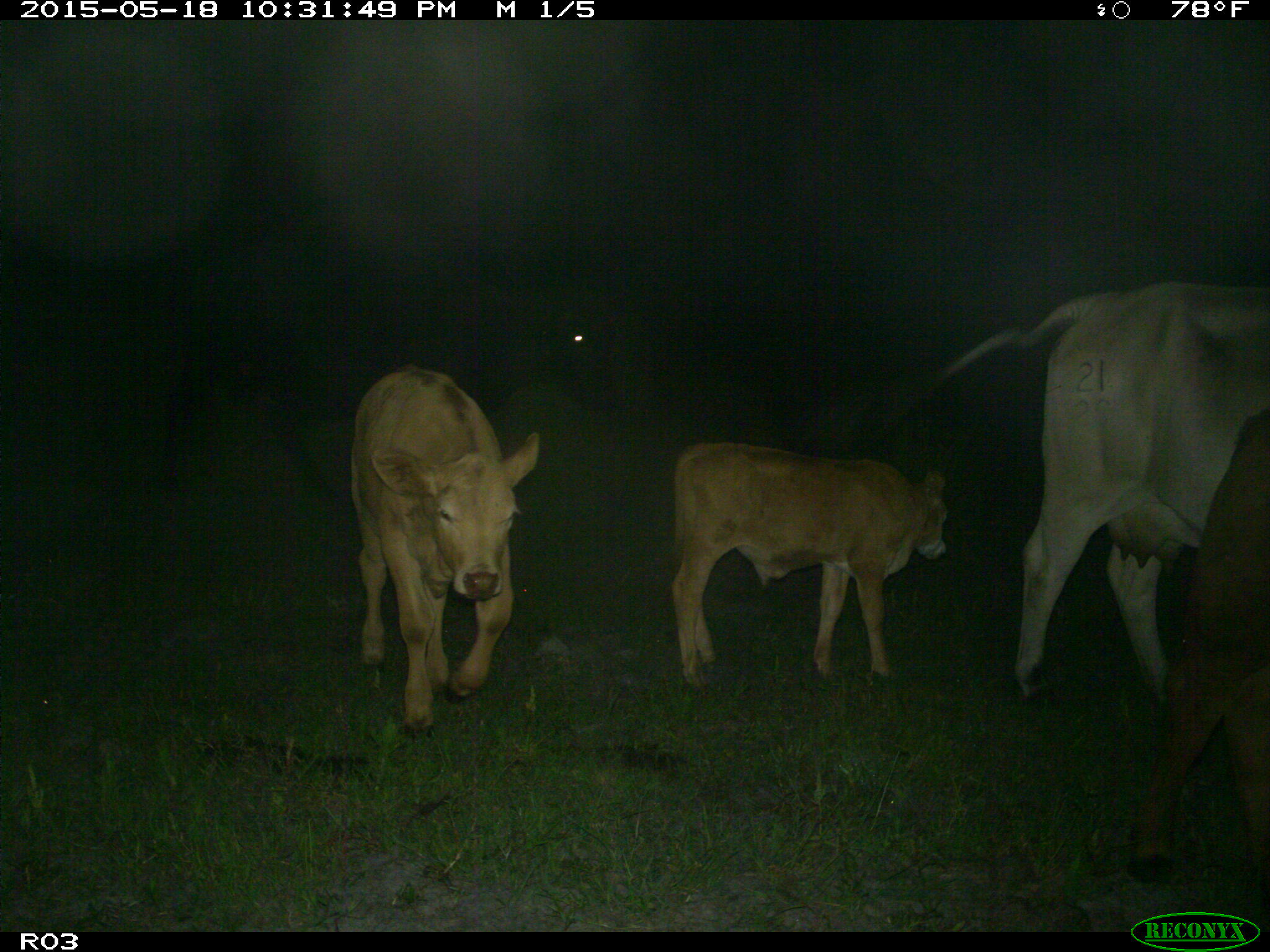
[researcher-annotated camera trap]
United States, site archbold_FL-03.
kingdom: Animalia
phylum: Chordata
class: Mammalia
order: Artiodactyla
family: Bovidae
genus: Bos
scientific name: Bos taurus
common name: domestic cow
Bos taurus (domestic cow).